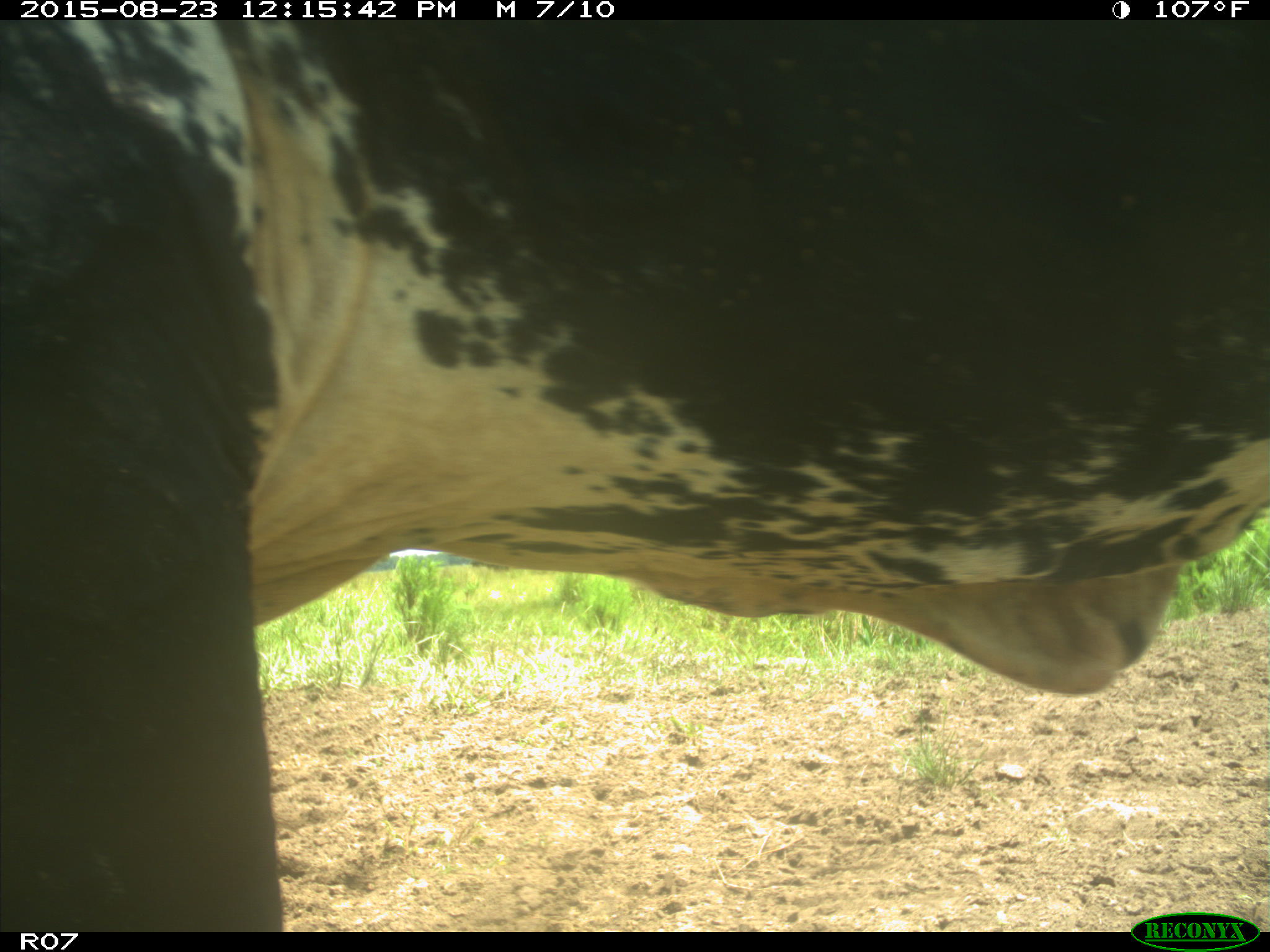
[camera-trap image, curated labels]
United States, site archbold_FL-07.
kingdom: Animalia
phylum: Chordata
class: Mammalia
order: Artiodactyla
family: Bovidae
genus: Bos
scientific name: Bos taurus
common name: domestic cow